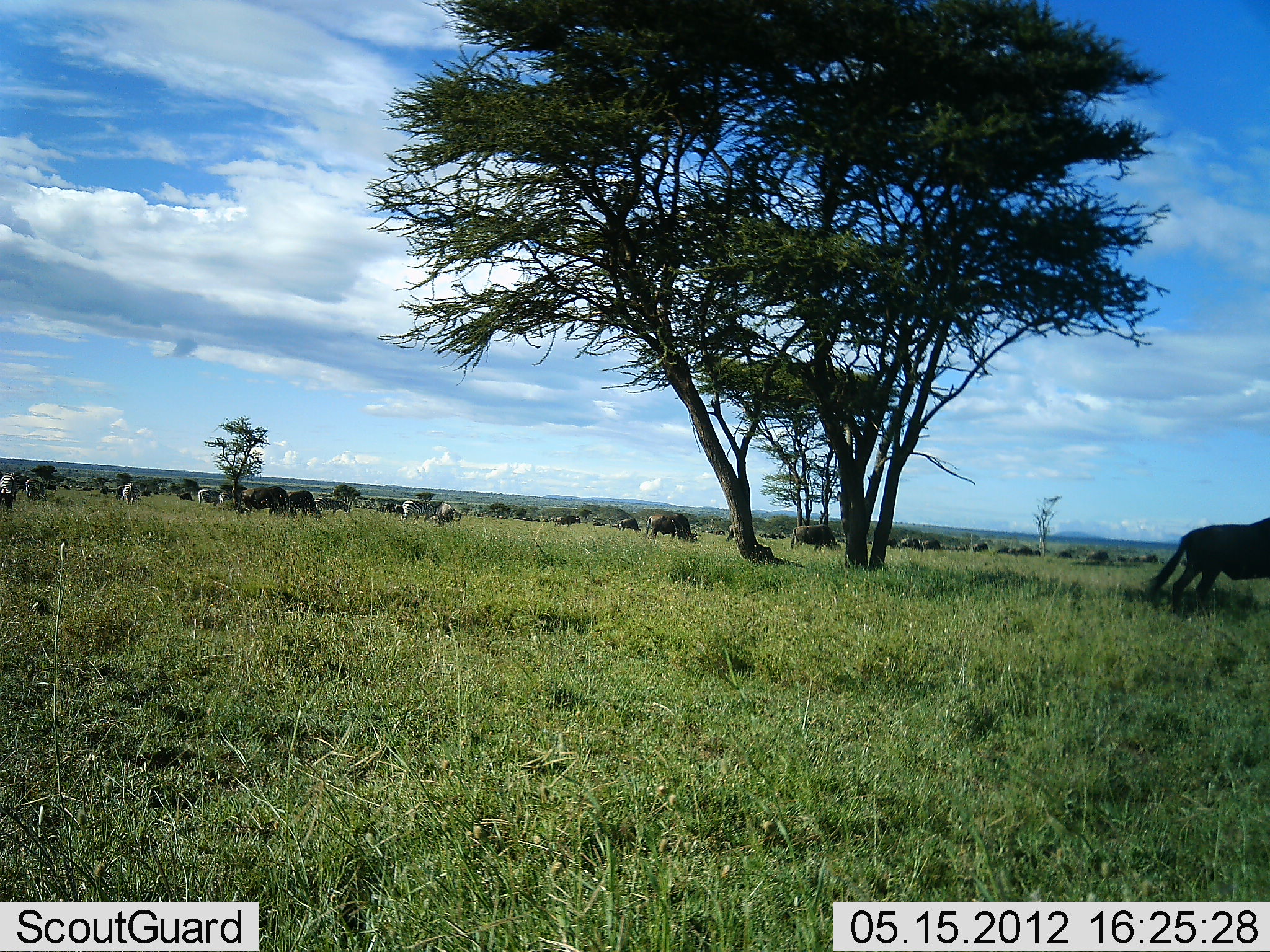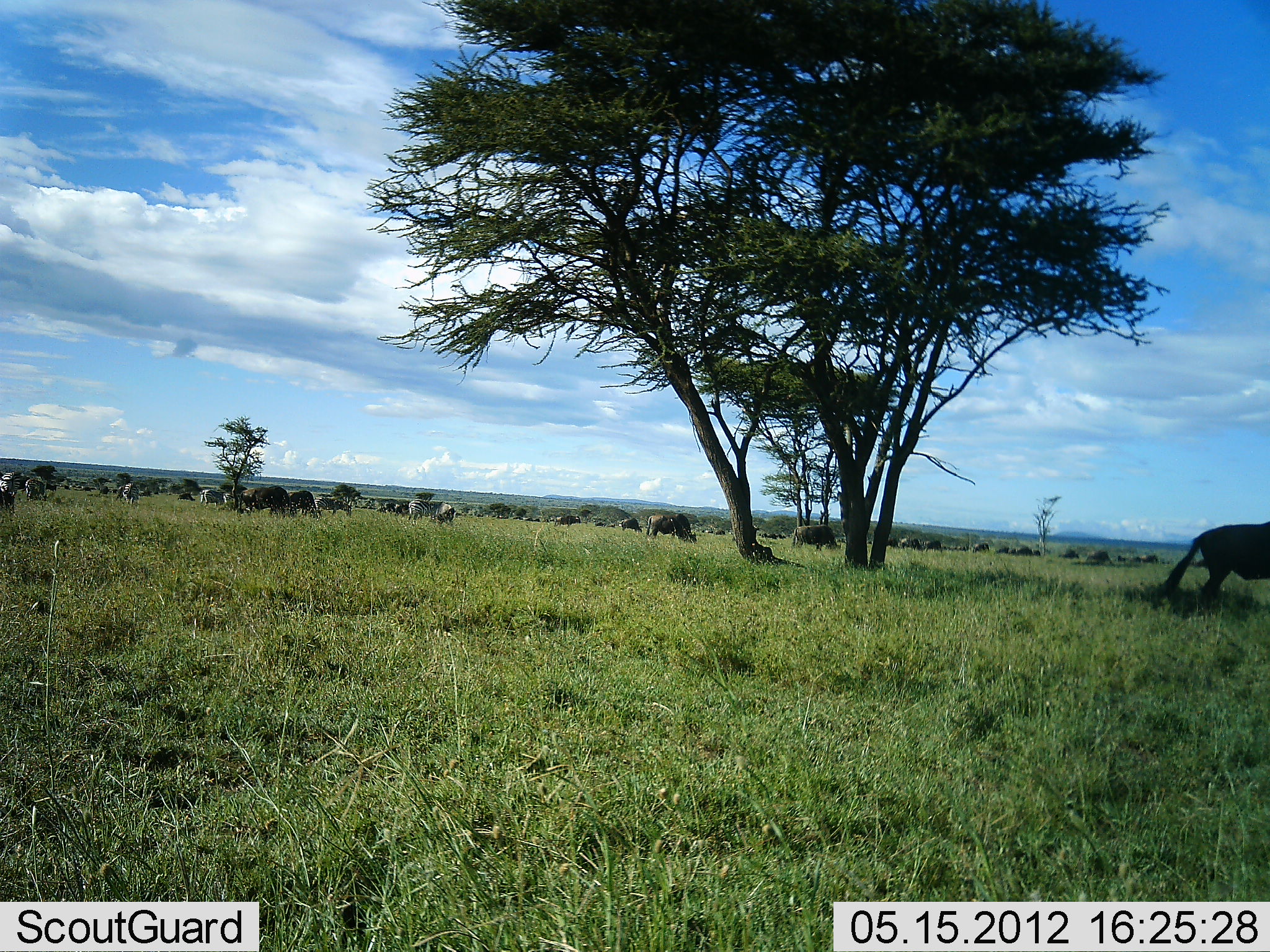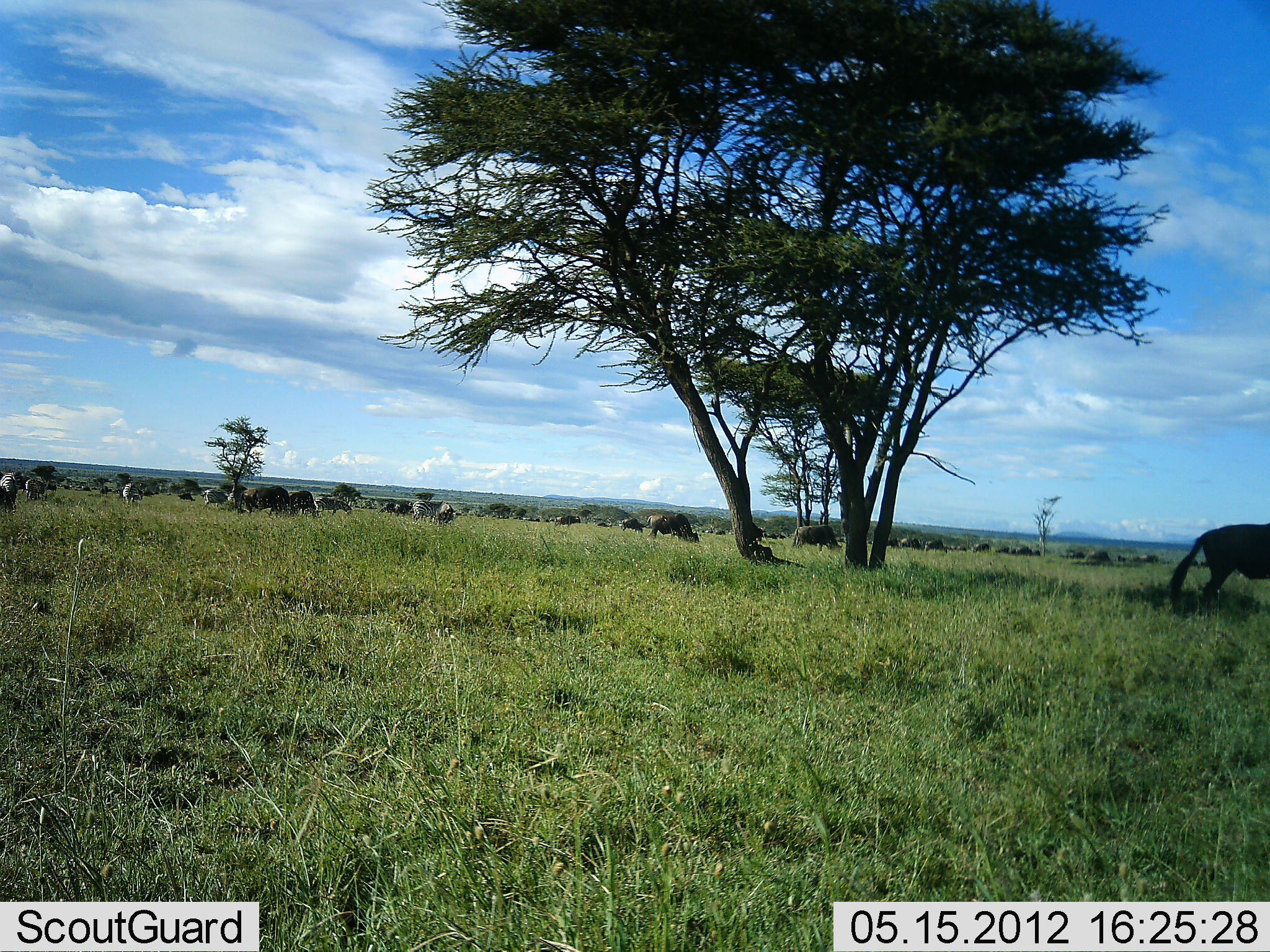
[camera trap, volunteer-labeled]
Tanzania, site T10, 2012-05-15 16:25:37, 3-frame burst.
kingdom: Animalia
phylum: Chordata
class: Mammalia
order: Artiodactyla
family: Bovidae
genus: Connochaetes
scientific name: Connochaetes taurinus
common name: blue wildebeest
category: wildebeest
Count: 11-50.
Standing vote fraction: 47%.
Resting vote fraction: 0%.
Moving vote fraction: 33%.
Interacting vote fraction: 0%.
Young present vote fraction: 0%.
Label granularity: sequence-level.